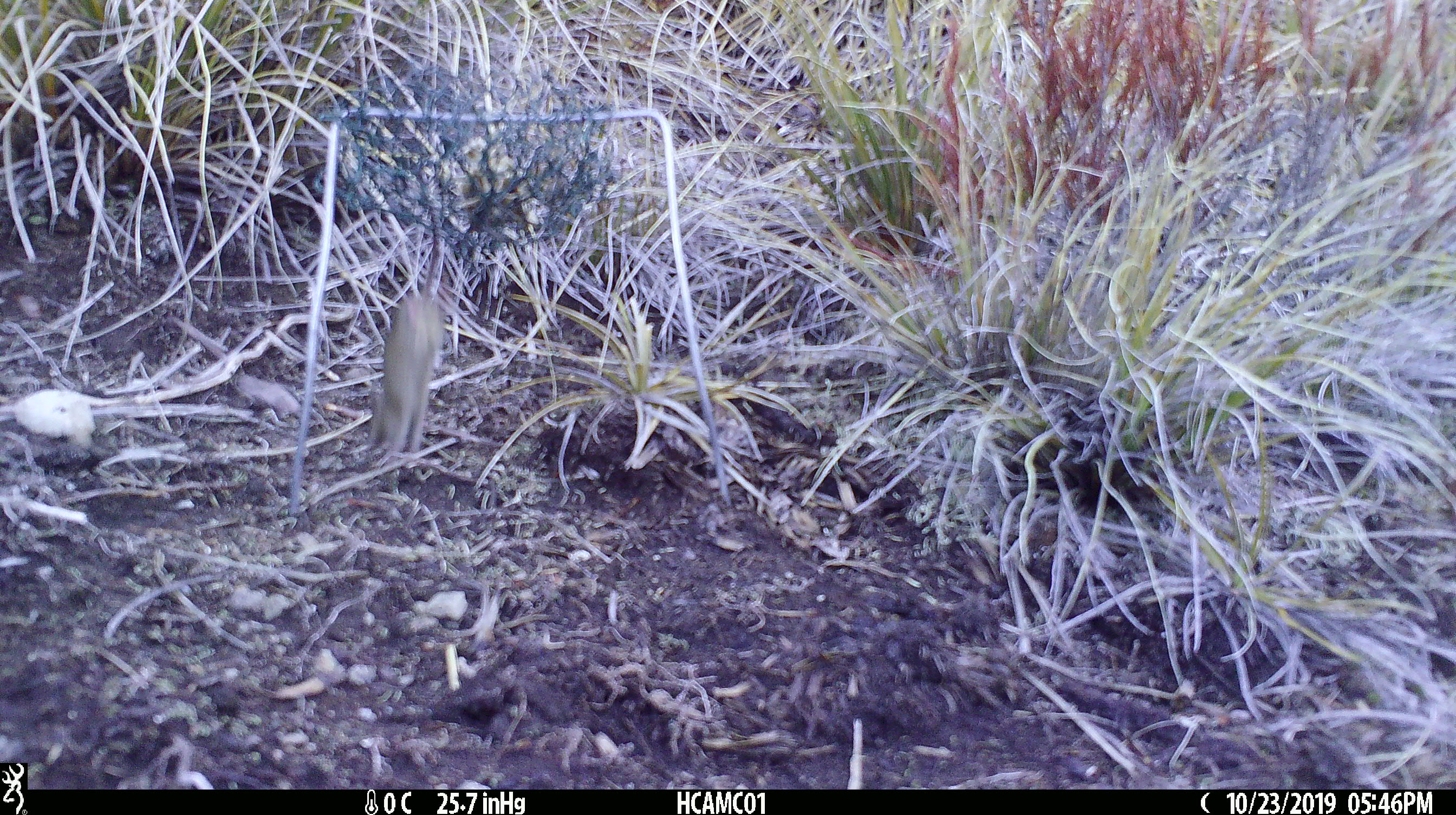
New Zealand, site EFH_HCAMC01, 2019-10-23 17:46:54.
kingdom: Animalia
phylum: Chordata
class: Mammalia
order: Rodentia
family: Muridae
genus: Mus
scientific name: Mus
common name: mouse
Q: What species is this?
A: Mouse (Mus).